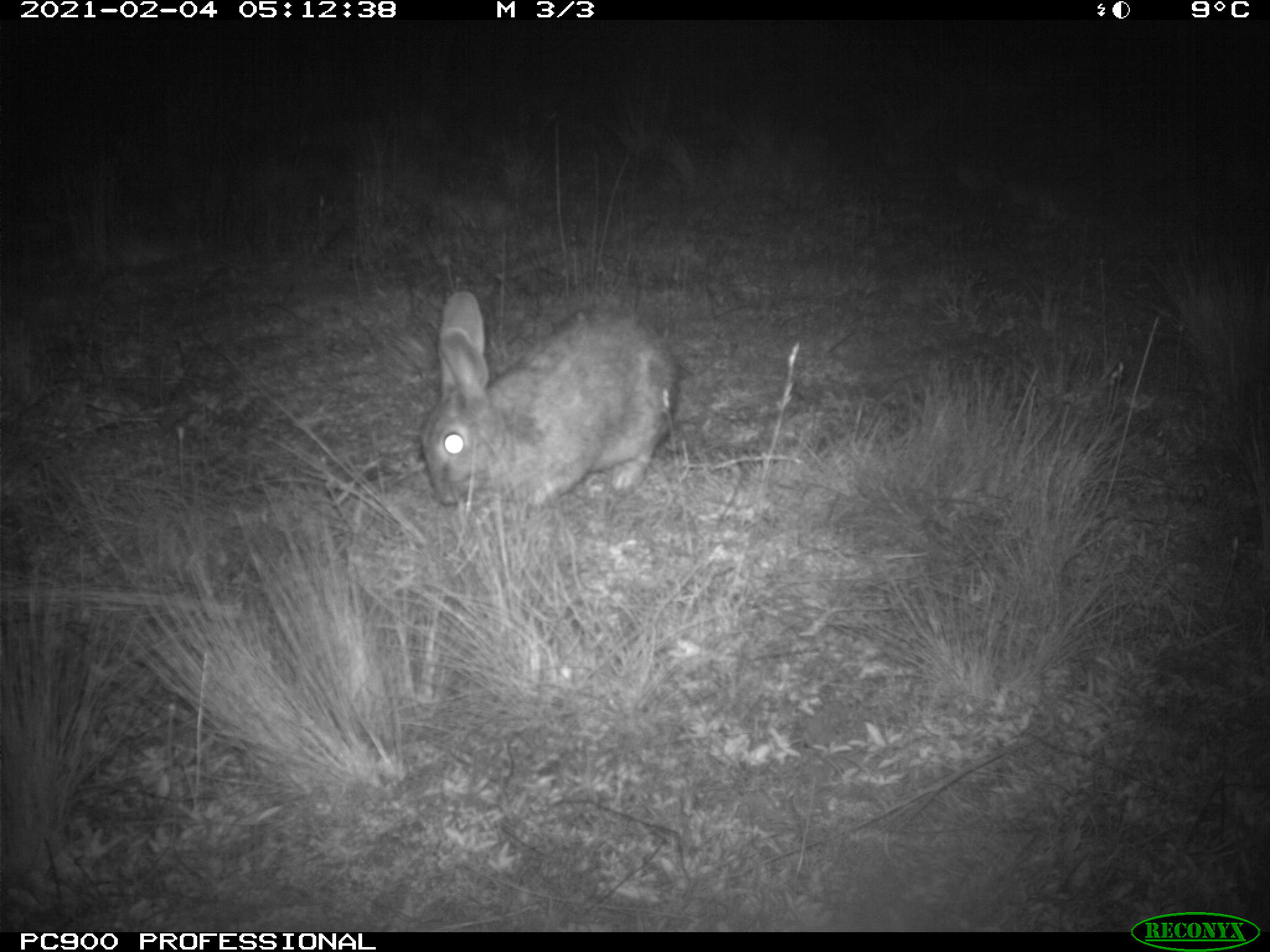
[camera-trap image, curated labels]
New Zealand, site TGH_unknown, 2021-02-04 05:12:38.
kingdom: Animalia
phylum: Chordata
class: Mammalia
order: Lagomorpha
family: Leporidae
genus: Oryctolagus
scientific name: Oryctolagus cuniculus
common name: european rabbit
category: rabbit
Rabbit (european rabbit) (Oryctolagus cuniculus).